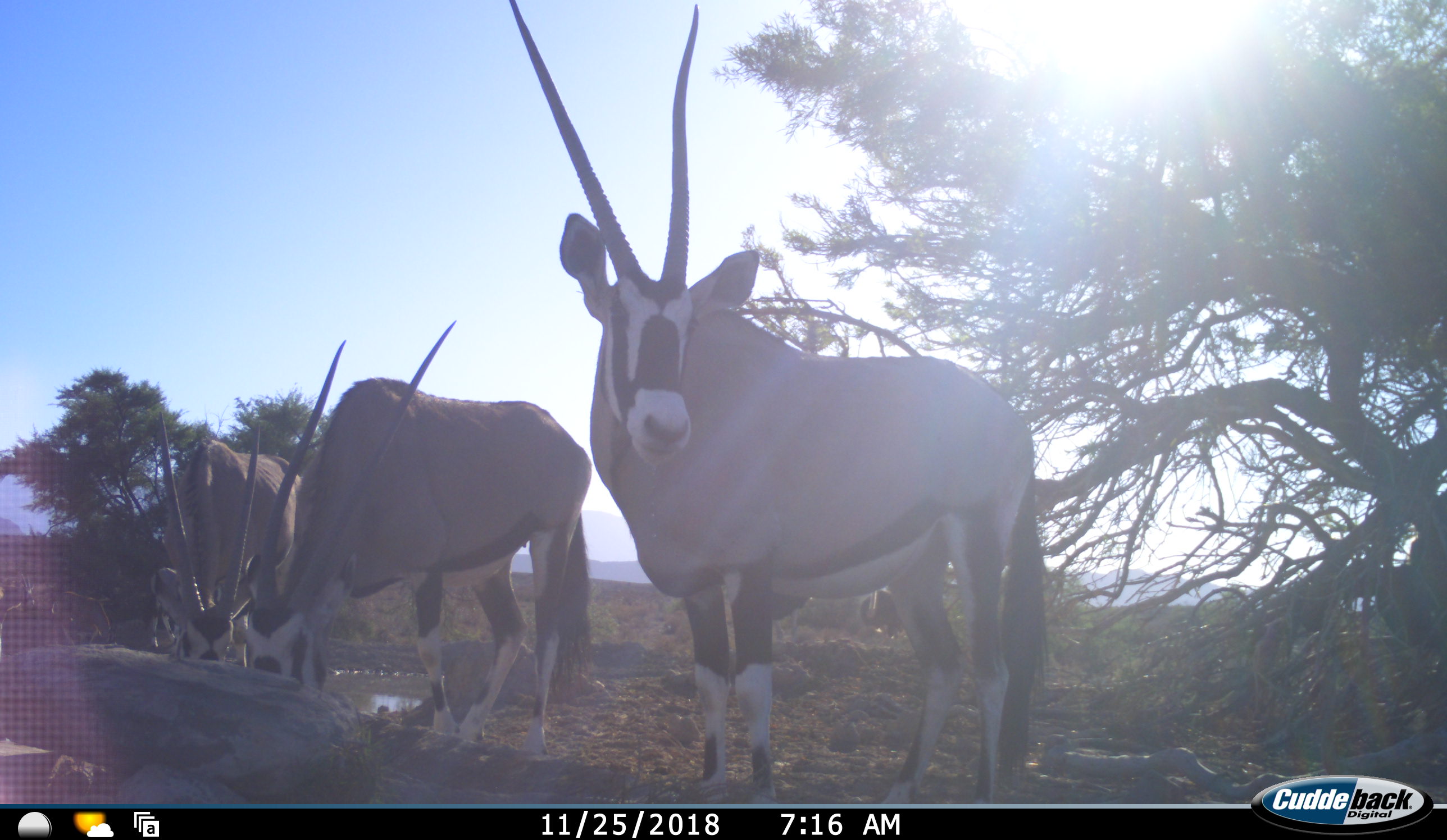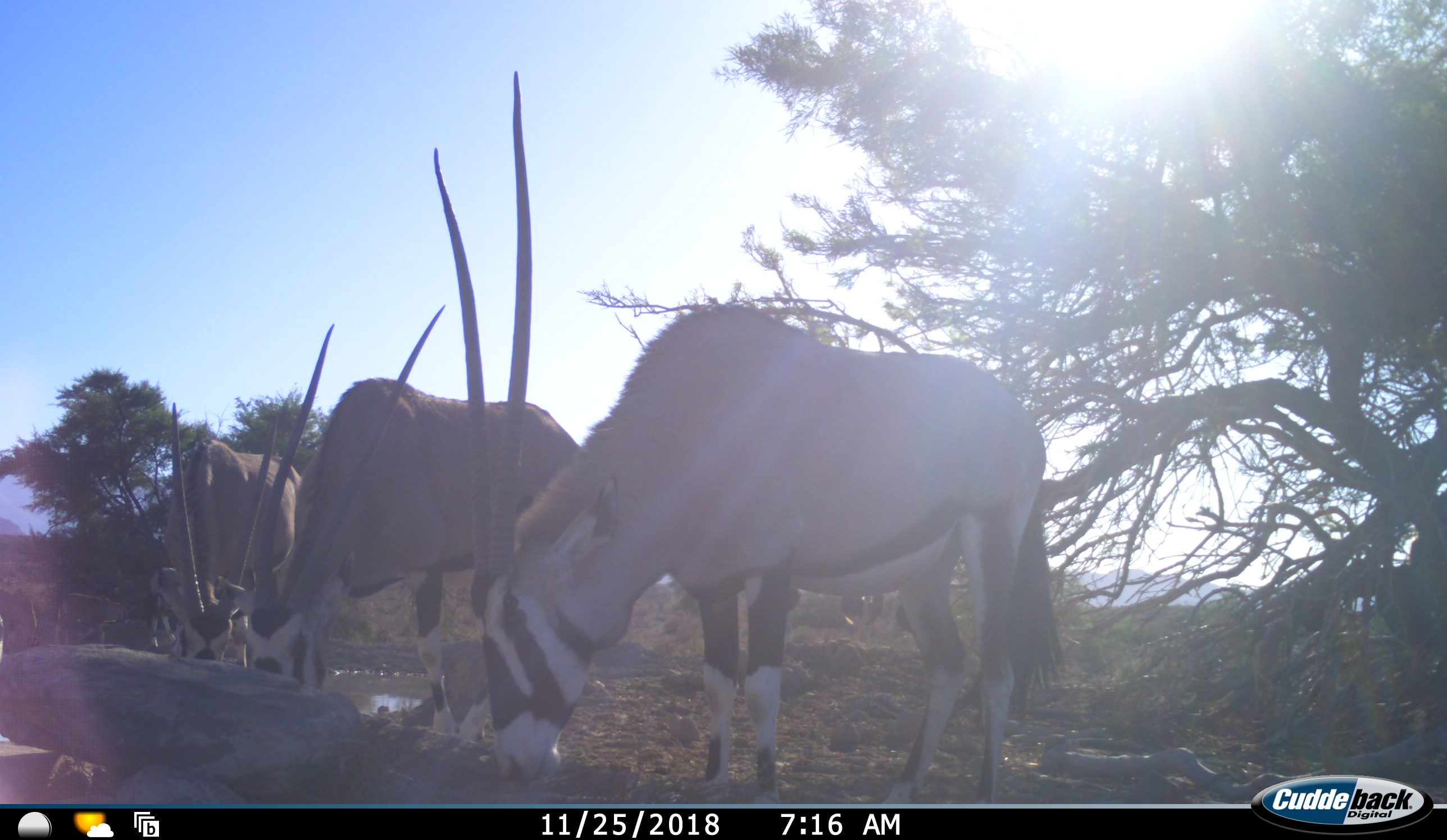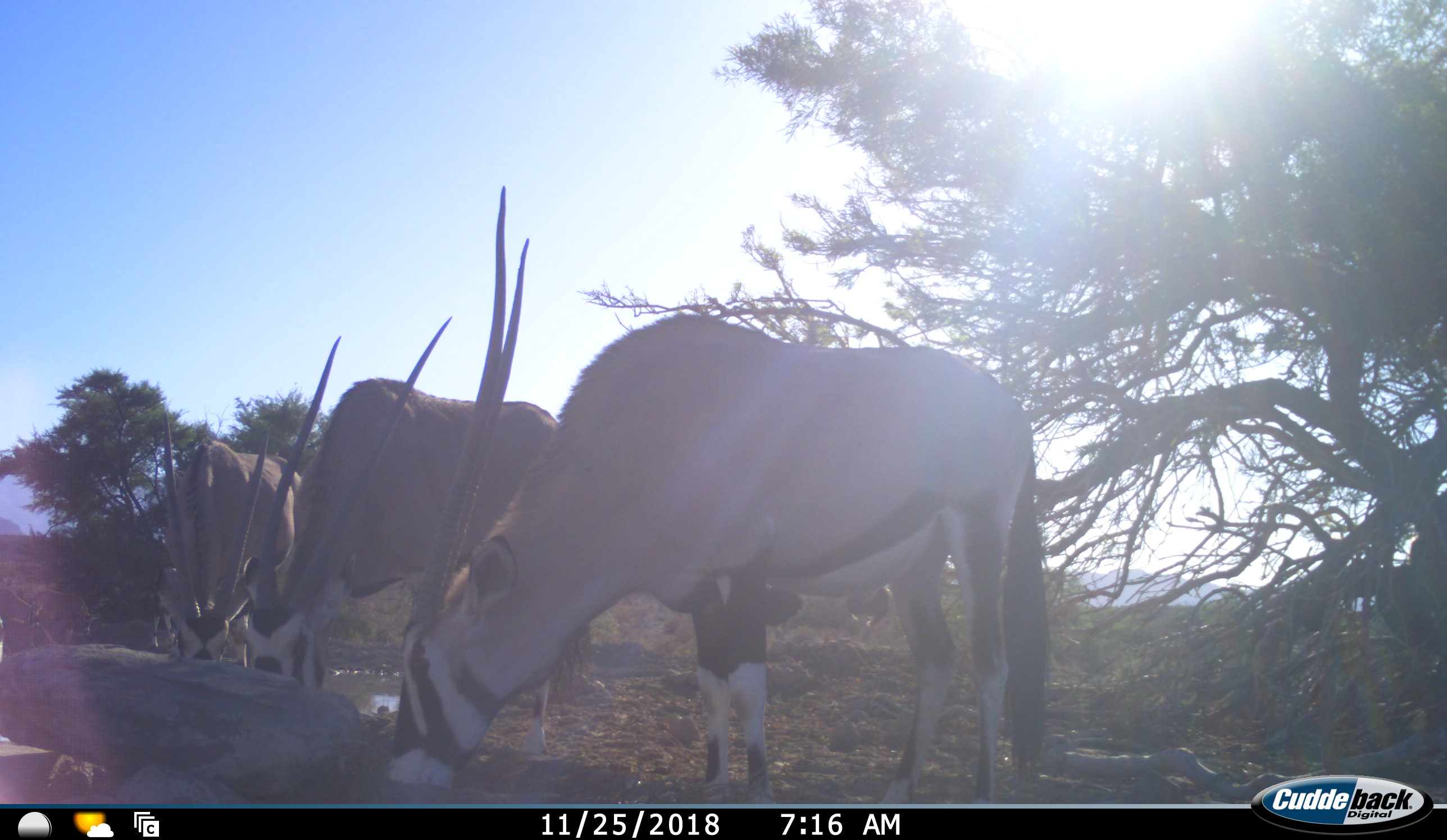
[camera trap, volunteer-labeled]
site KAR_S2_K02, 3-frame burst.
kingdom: Animalia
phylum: Chordata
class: Mammalia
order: Artiodactyla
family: Bovidae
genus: Oryx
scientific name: Oryx gazella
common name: gemsbok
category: oryx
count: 6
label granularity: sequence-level